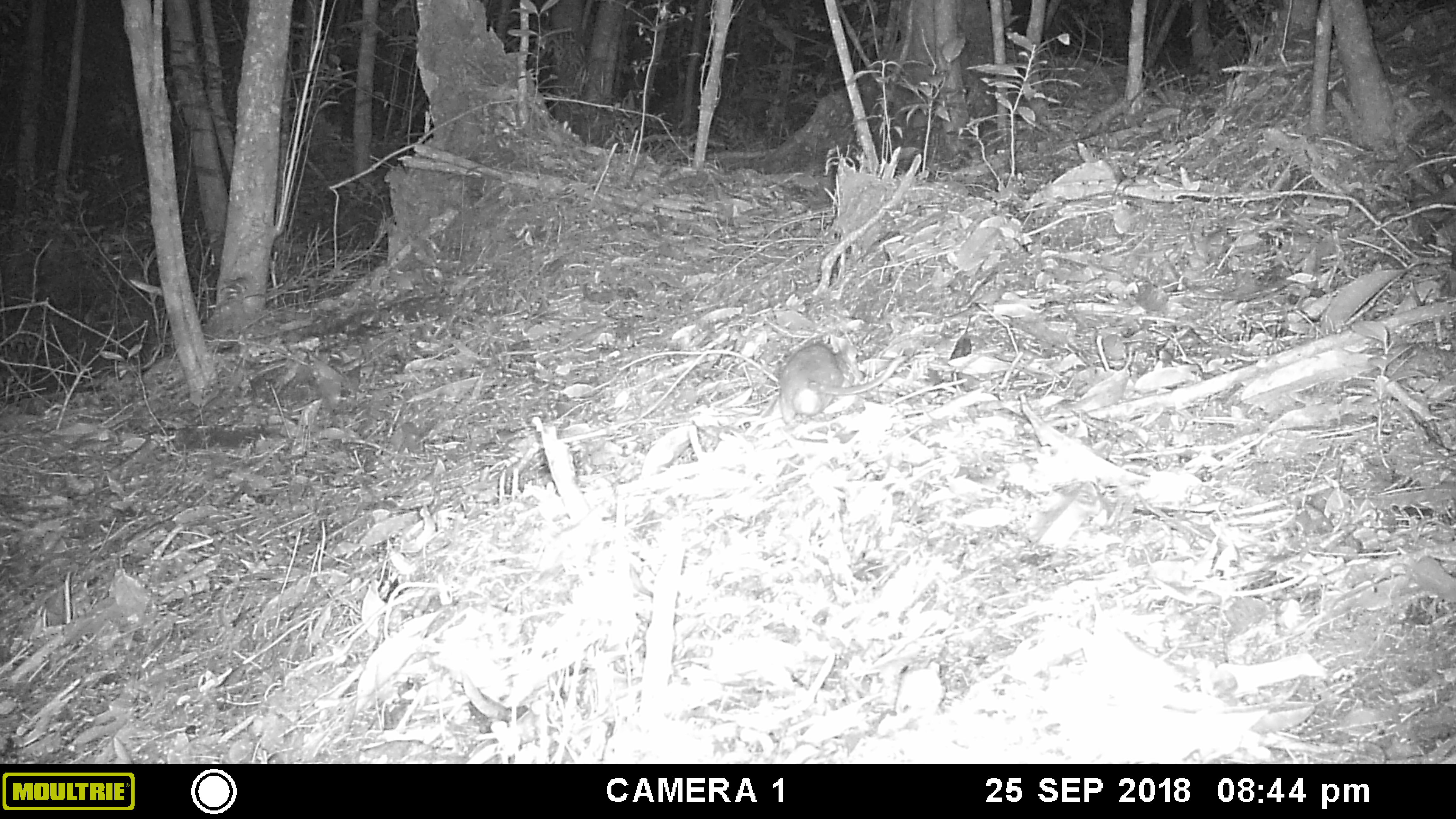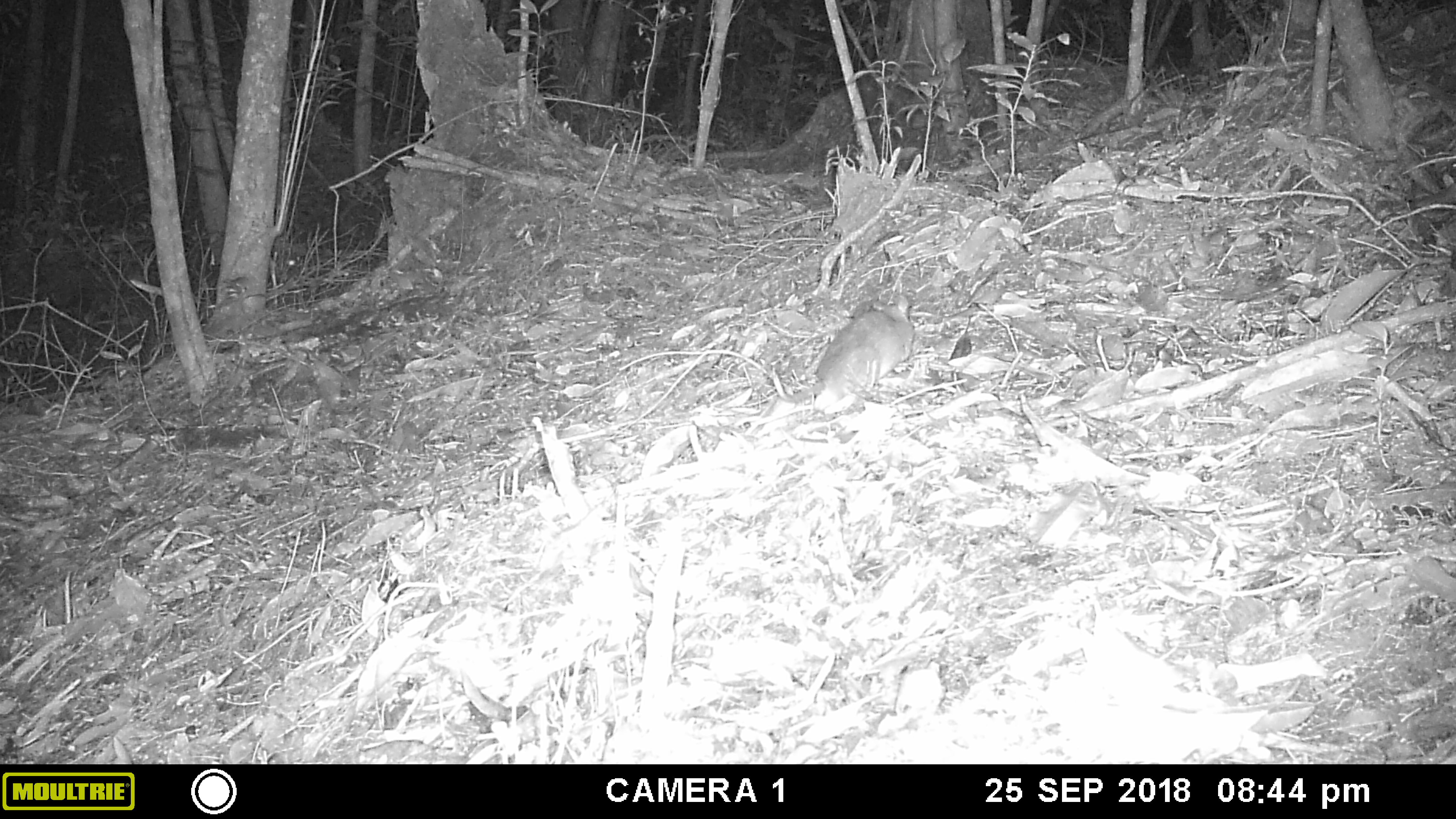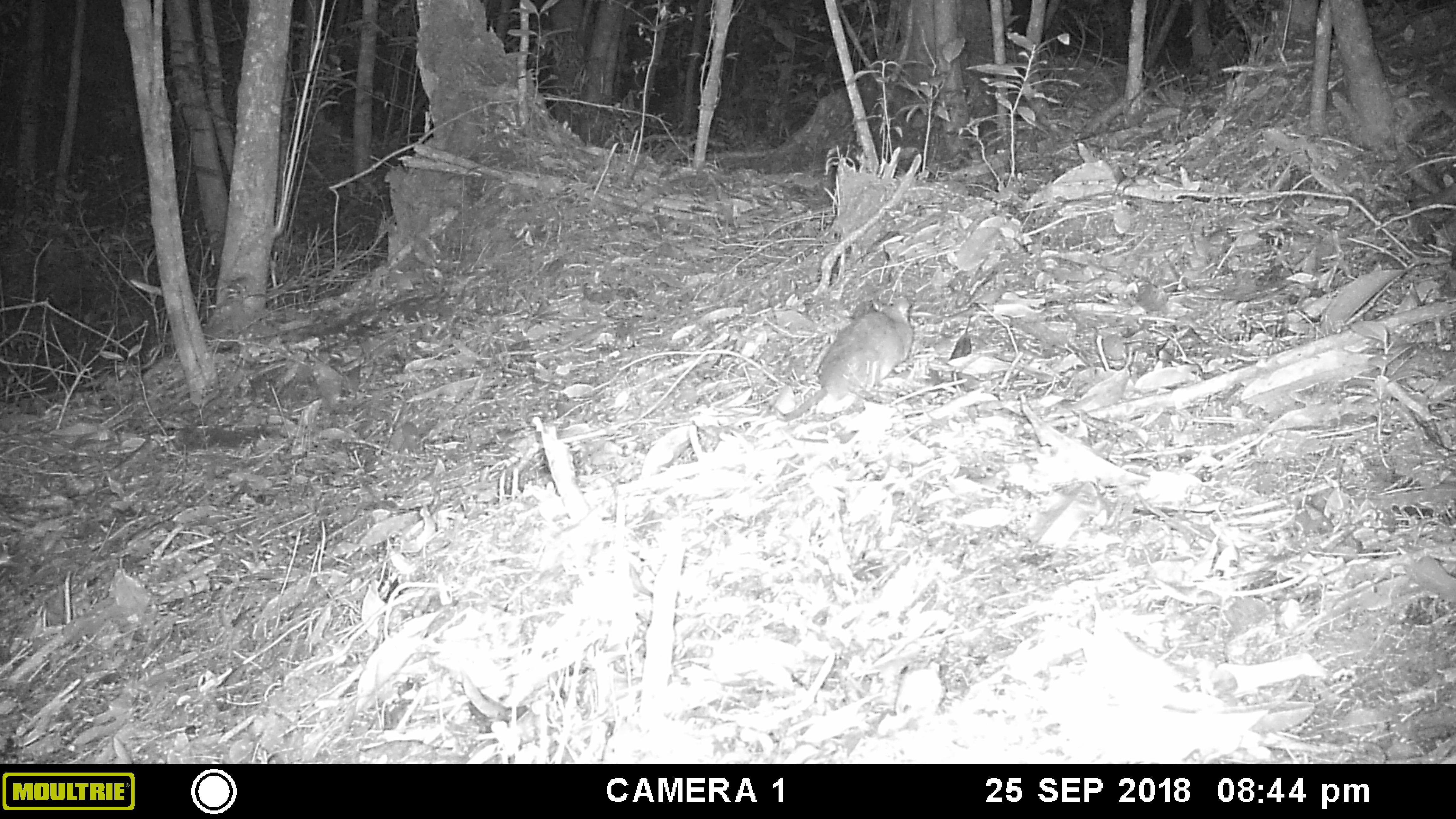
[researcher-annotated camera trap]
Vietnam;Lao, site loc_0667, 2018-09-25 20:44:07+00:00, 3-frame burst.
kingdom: Animalia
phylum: Chordata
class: Mammalia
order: Rodentia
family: Muridae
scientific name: Muridae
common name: old-world mice and rats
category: unidentified murid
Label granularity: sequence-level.